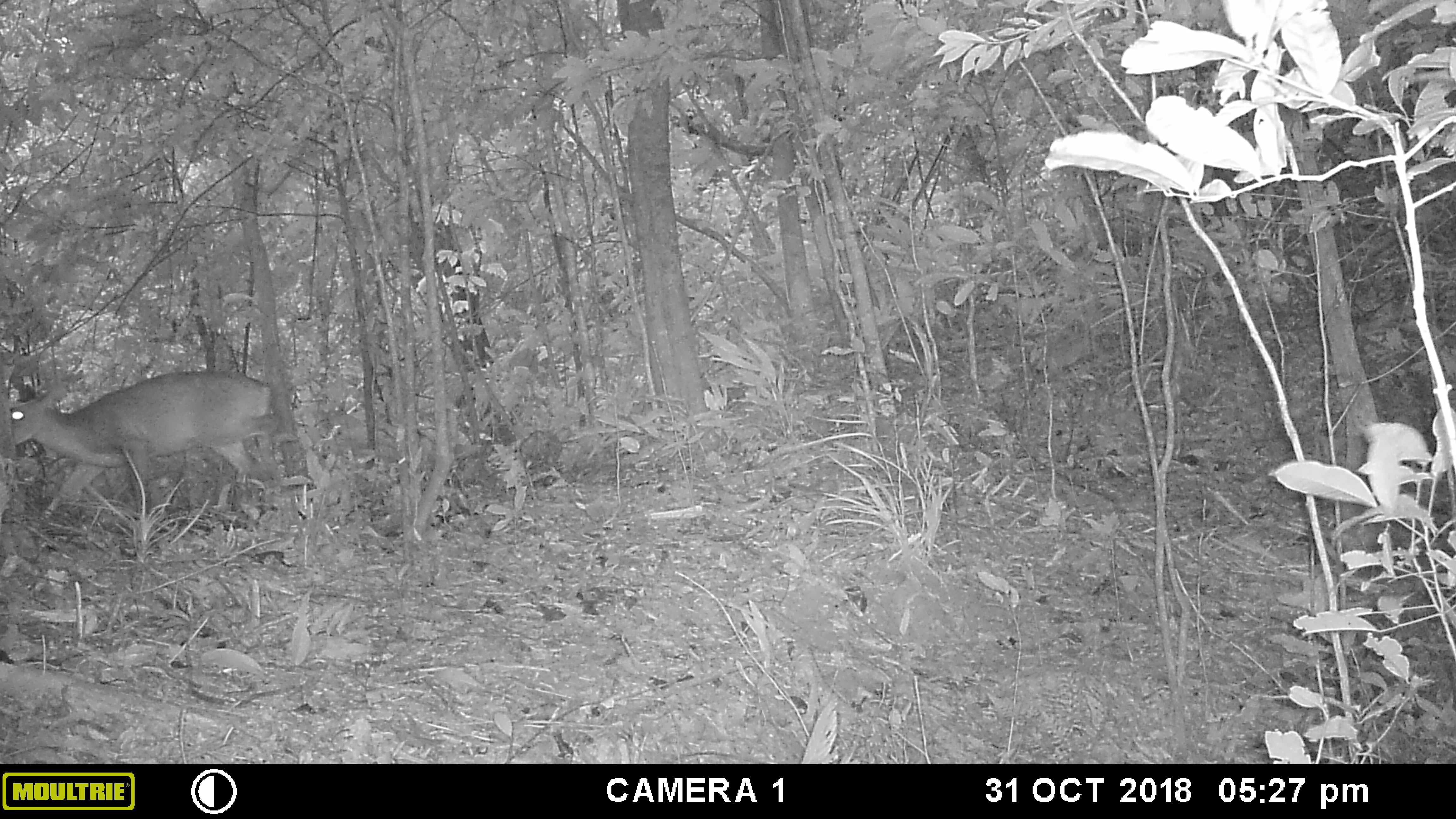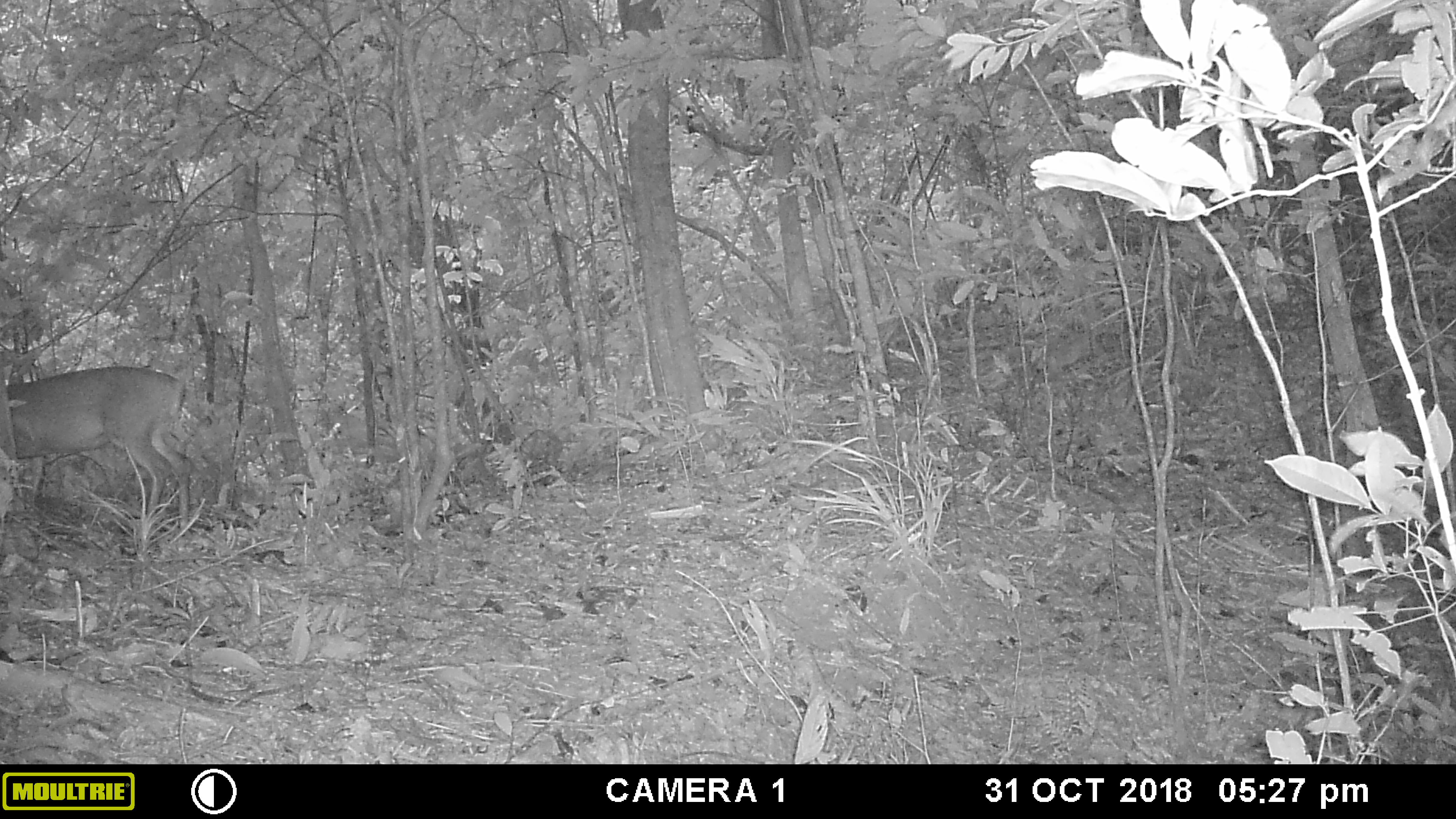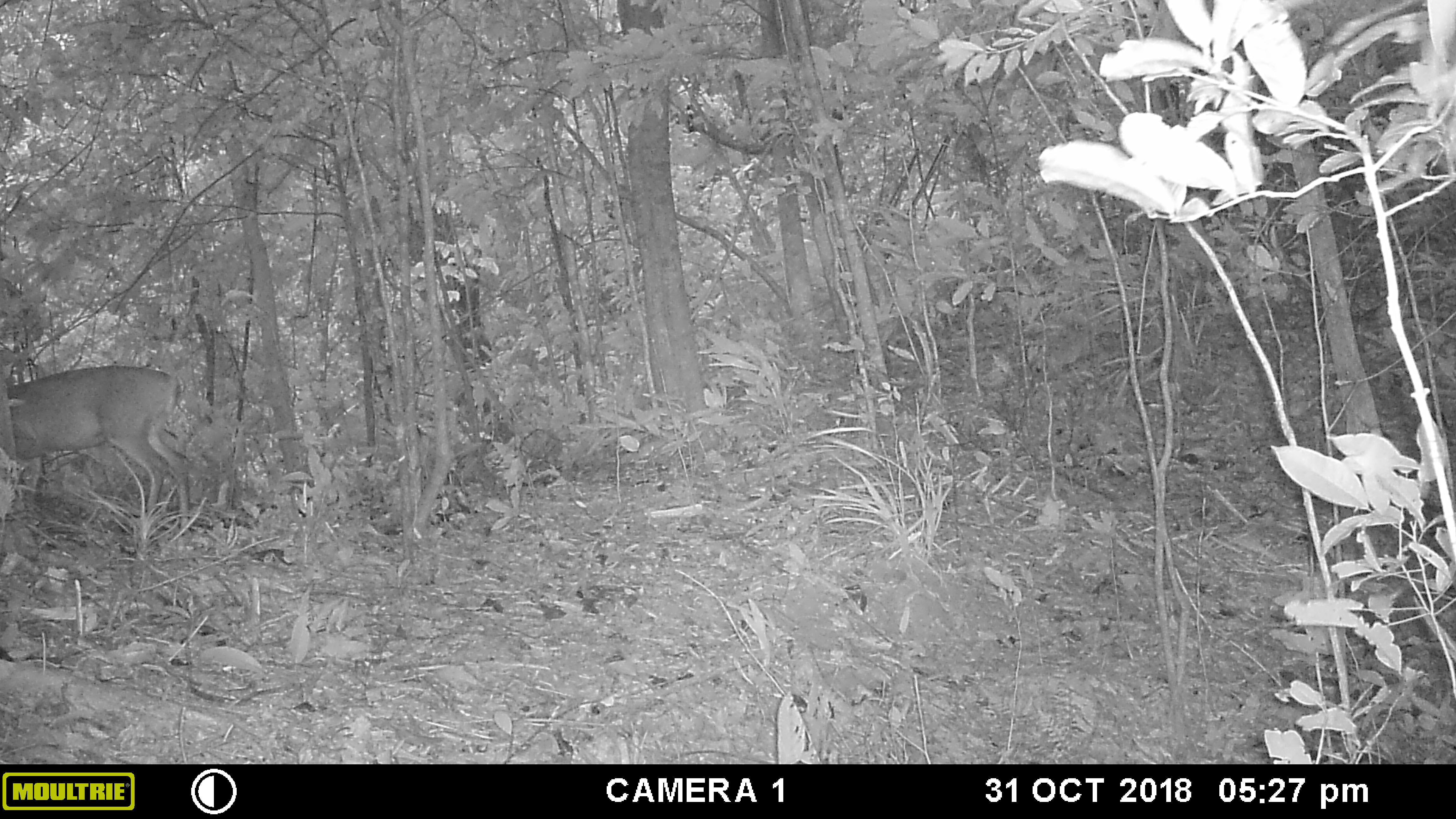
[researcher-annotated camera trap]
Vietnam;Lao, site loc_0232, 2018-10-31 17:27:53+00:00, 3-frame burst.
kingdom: Animalia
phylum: Chordata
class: Mammalia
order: Artiodactyla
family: Cervidae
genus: Muntiacus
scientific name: Muntiacus vuquangensis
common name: large-antlered muntjac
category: large antlered muntjac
Large antlered muntjac (large-antlered muntjac) (Muntiacus vuquangensis). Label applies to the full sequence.